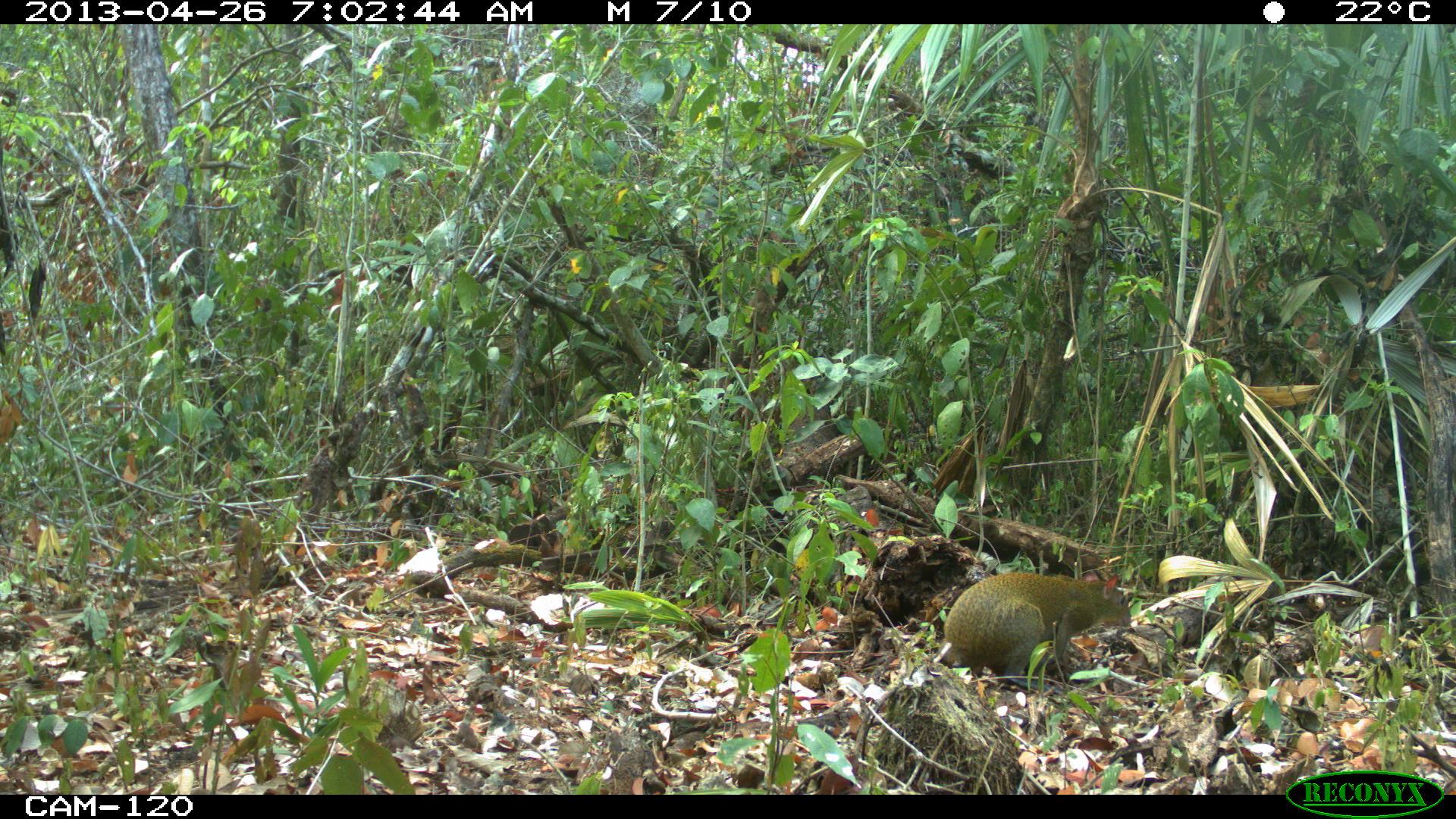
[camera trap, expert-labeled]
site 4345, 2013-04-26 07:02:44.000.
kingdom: Animalia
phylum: Chordata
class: Mammalia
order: Rodentia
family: Dasyproctidae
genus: Dasyprocta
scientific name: Dasyprocta punctata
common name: central american agouti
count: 1